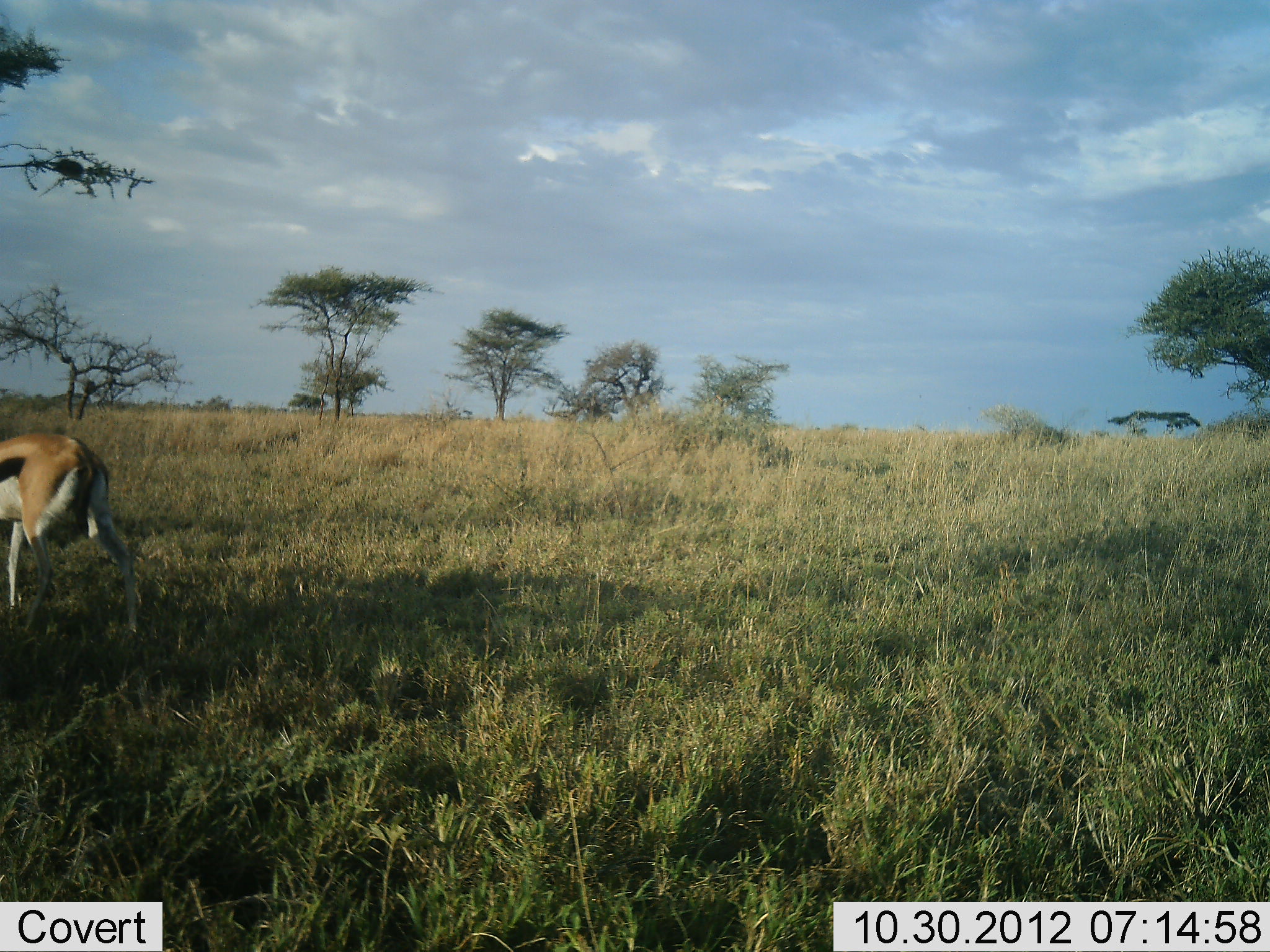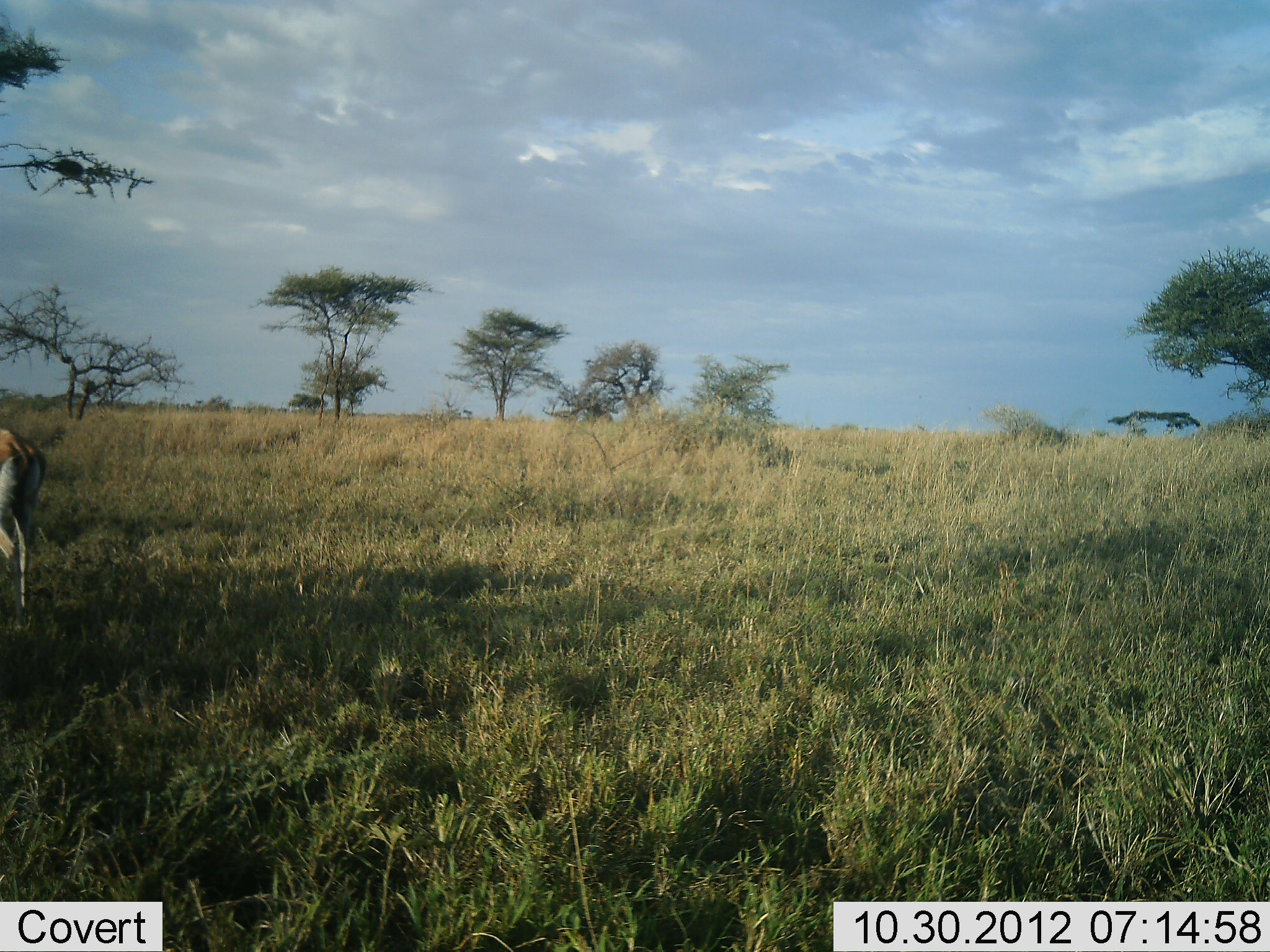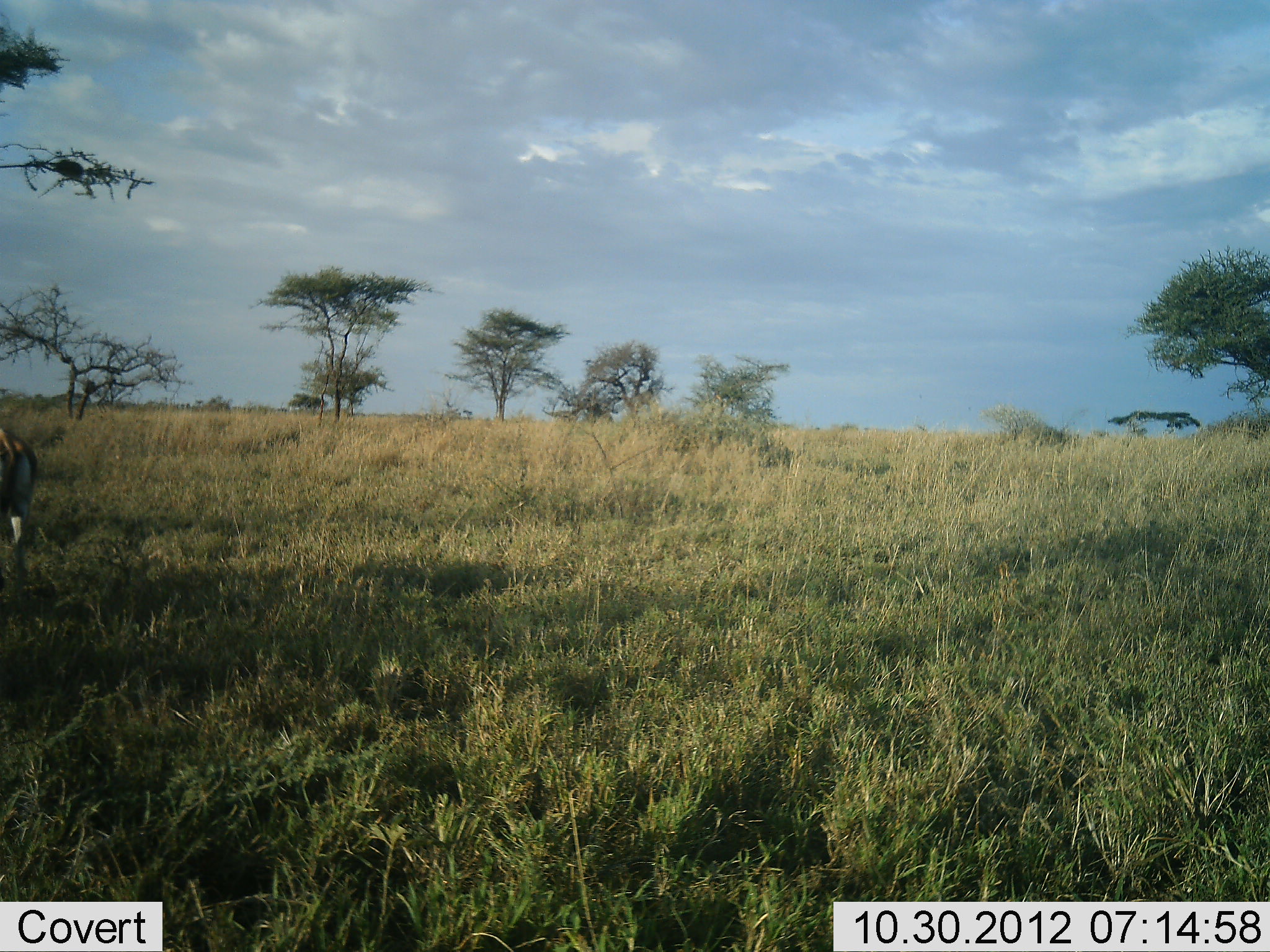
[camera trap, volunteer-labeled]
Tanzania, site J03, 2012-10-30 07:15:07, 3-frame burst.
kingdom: Animalia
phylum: Chordata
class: Mammalia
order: Artiodactyla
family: Bovidae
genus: Eudorcas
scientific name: Eudorcas thomsonii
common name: thomson's gazelle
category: gazellethomsons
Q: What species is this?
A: Gazellethomsons (thomson's gazelle) (Eudorcas thomsonii).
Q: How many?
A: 1.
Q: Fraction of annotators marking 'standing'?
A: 0%.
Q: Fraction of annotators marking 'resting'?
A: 0%.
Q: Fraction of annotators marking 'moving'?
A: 100%.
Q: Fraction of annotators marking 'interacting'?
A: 0%.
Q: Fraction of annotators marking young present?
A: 0%.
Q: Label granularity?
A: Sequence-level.